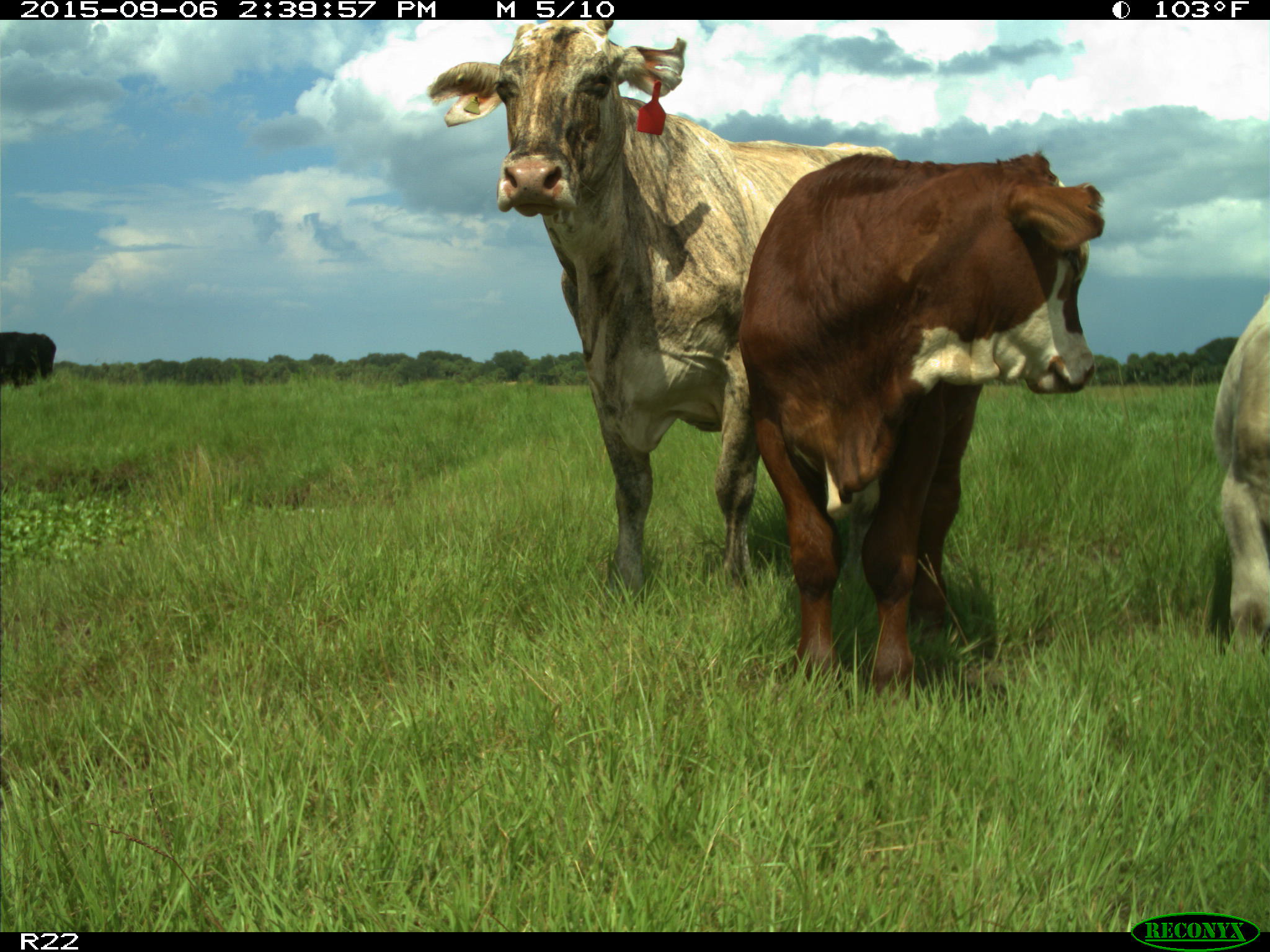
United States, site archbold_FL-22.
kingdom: Animalia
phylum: Chordata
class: Mammalia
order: Artiodactyla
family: Bovidae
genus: Bos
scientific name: Bos taurus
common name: domestic cow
Bos taurus (domestic cow).